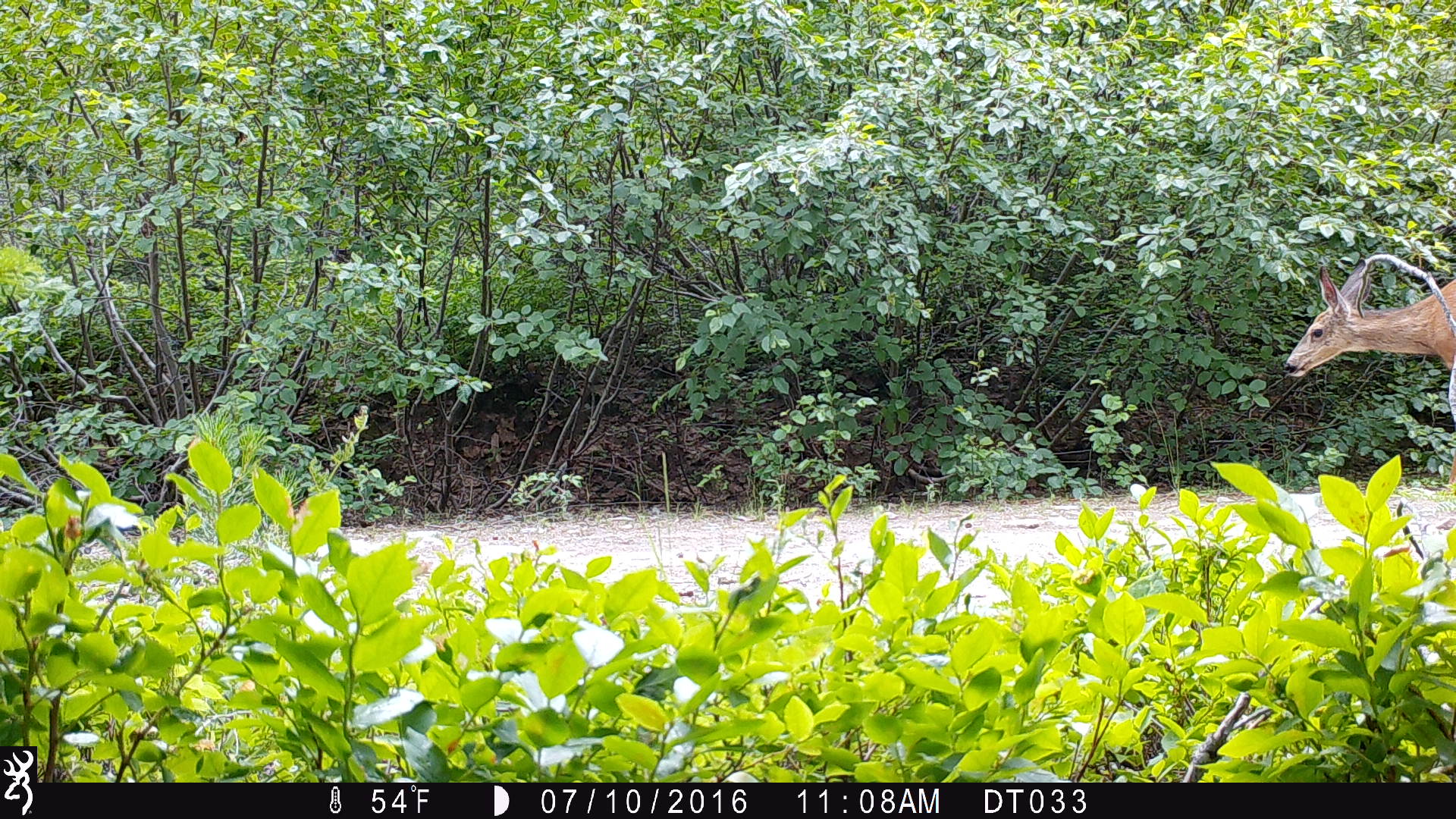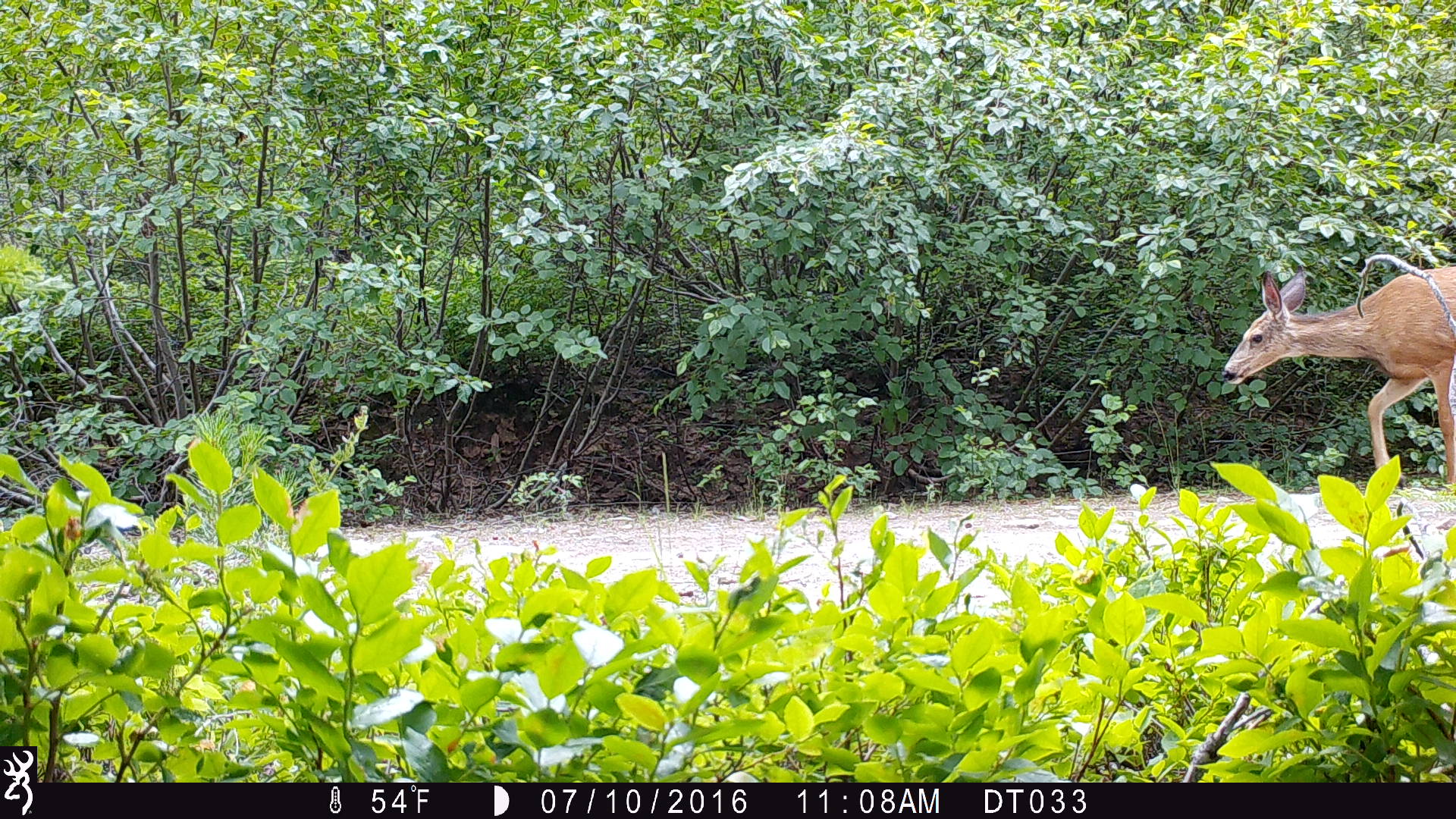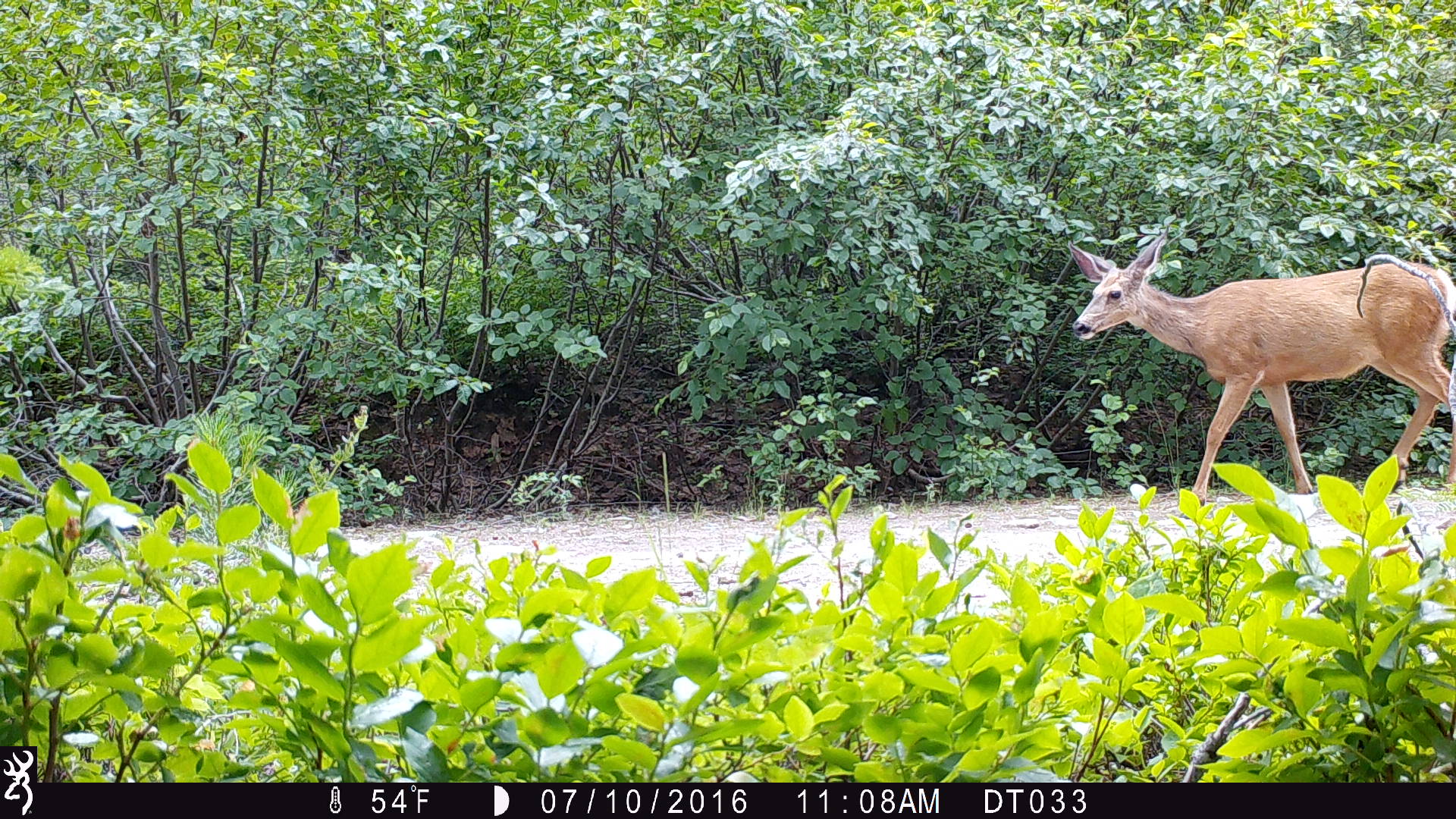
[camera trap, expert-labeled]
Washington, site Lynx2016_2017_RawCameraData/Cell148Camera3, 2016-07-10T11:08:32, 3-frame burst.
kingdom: Animalia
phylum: Chordata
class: Mammalia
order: Artiodactyla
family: Cervidae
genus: Odocoileus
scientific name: Odocoileus hemionus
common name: mule deer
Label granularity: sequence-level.